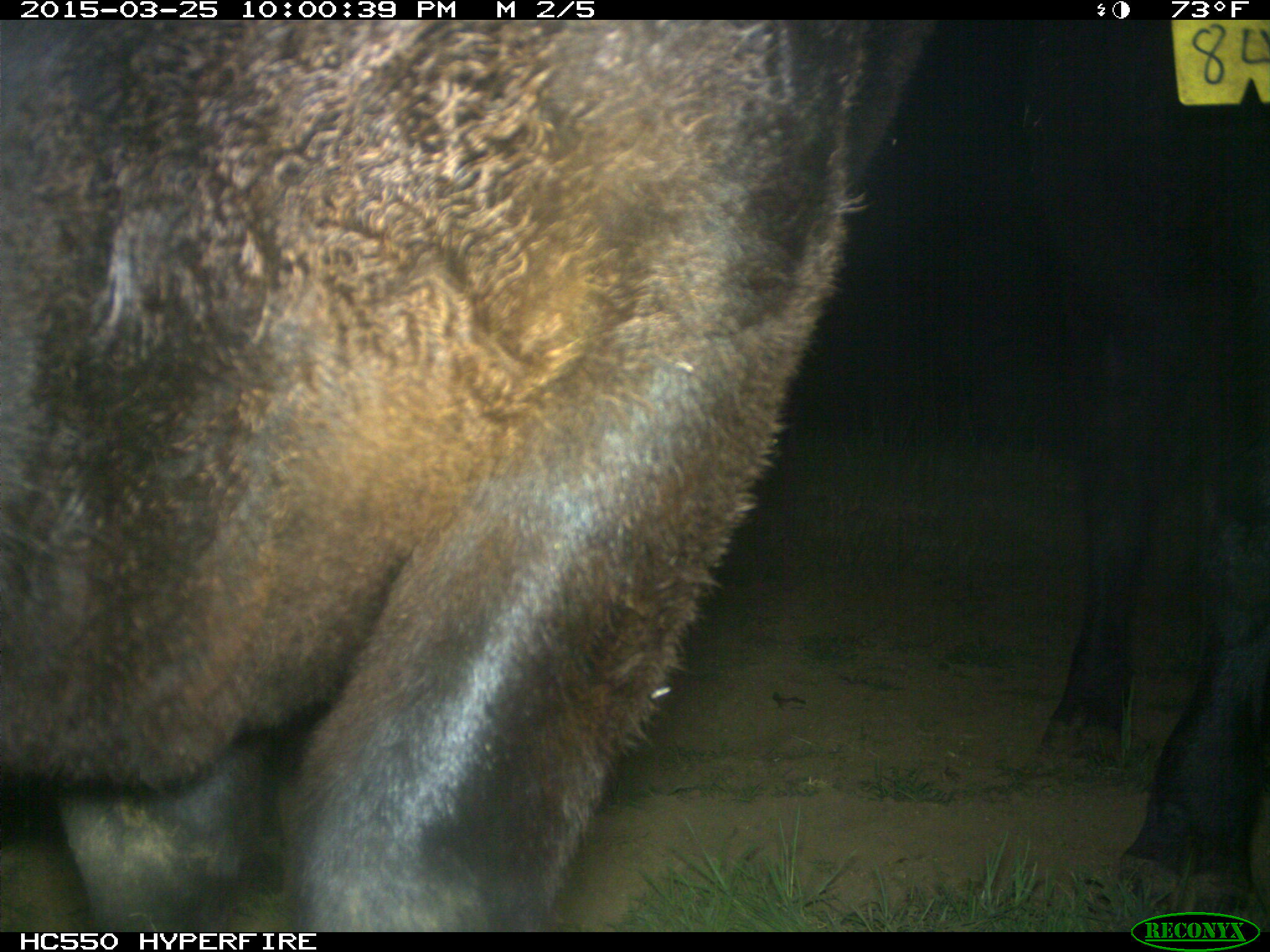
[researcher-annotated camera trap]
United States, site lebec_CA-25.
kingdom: Animalia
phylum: Chordata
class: Mammalia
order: Artiodactyla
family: Bovidae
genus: Bos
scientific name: Bos taurus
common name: domestic cow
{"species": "Bos taurus (domestic cow)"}